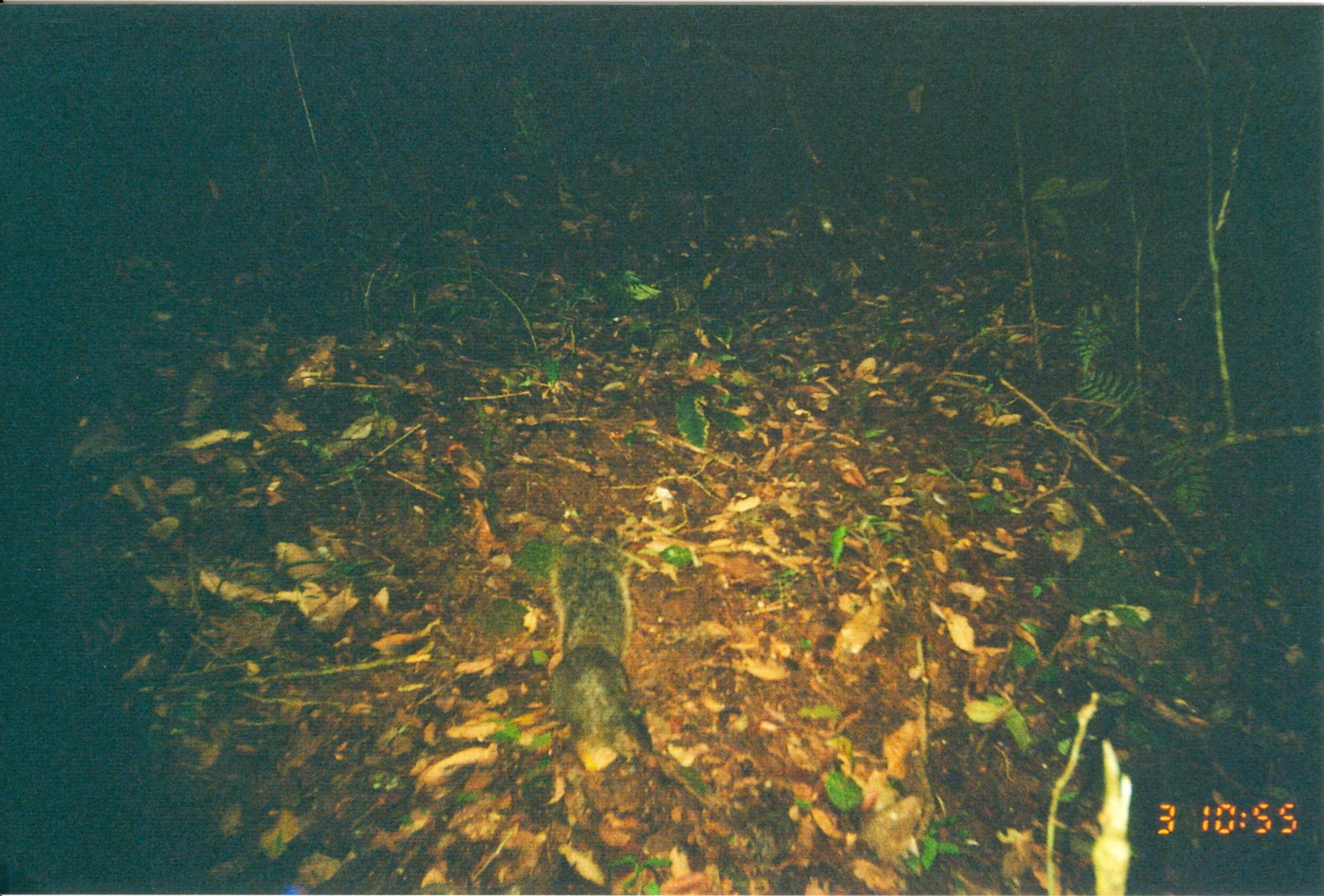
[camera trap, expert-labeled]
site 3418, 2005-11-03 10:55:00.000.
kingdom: Animalia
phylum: Chordata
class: Mammalia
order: Rodentia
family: Sciuridae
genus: Paraxerus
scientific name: Paraxerus vexillarius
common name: swynnerton's bush squirrel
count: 1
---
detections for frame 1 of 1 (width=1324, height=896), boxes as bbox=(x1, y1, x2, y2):
paraxerus vexillarius: bbox=(548, 538, 653, 774)